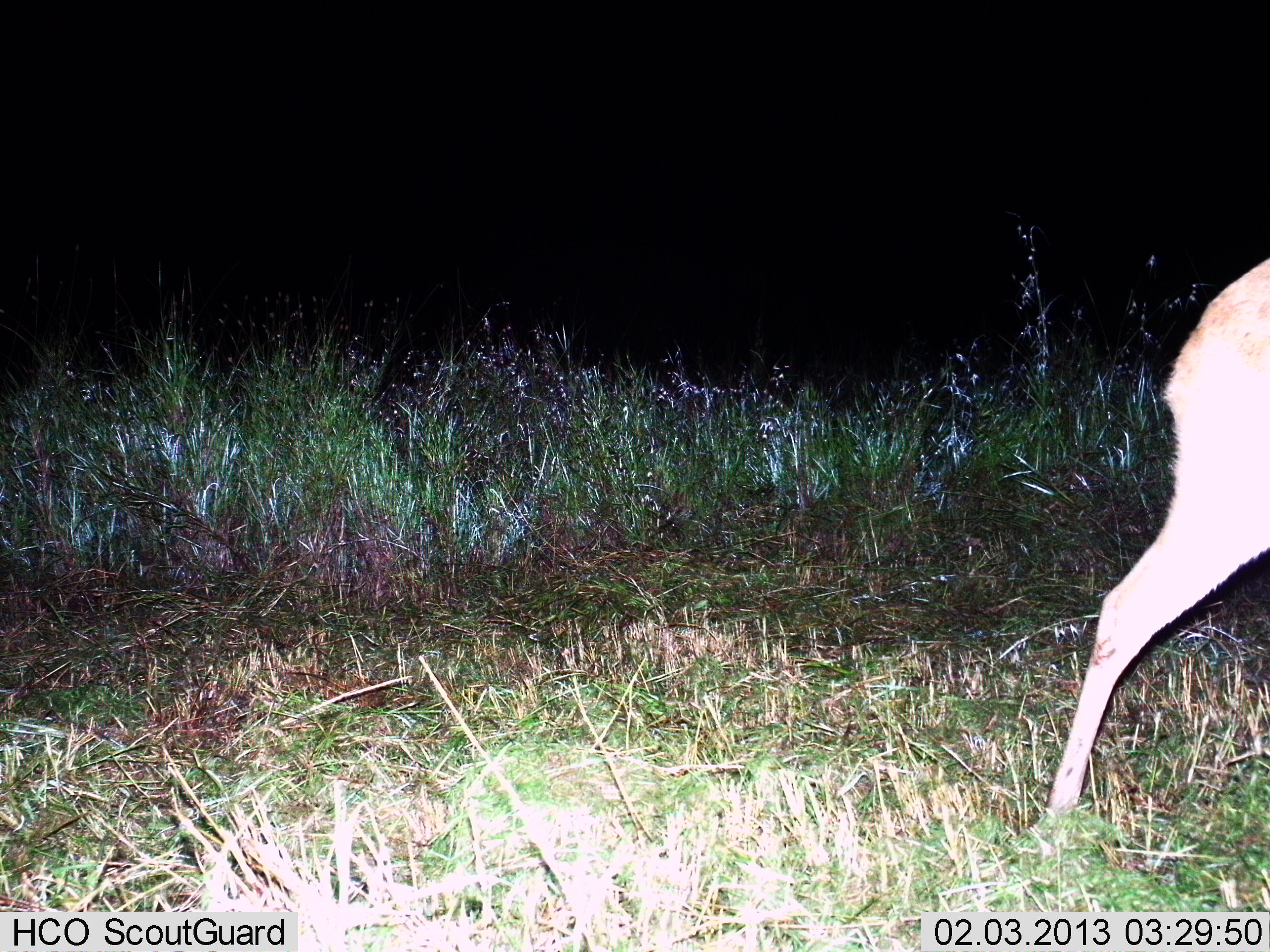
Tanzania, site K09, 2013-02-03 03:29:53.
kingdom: Animalia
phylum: Chordata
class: Mammalia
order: Artiodactyla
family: Bovidae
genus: Redunca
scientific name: Redunca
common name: reedbuck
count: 1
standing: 29%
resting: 0%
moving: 71%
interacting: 0%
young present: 0%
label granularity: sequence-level